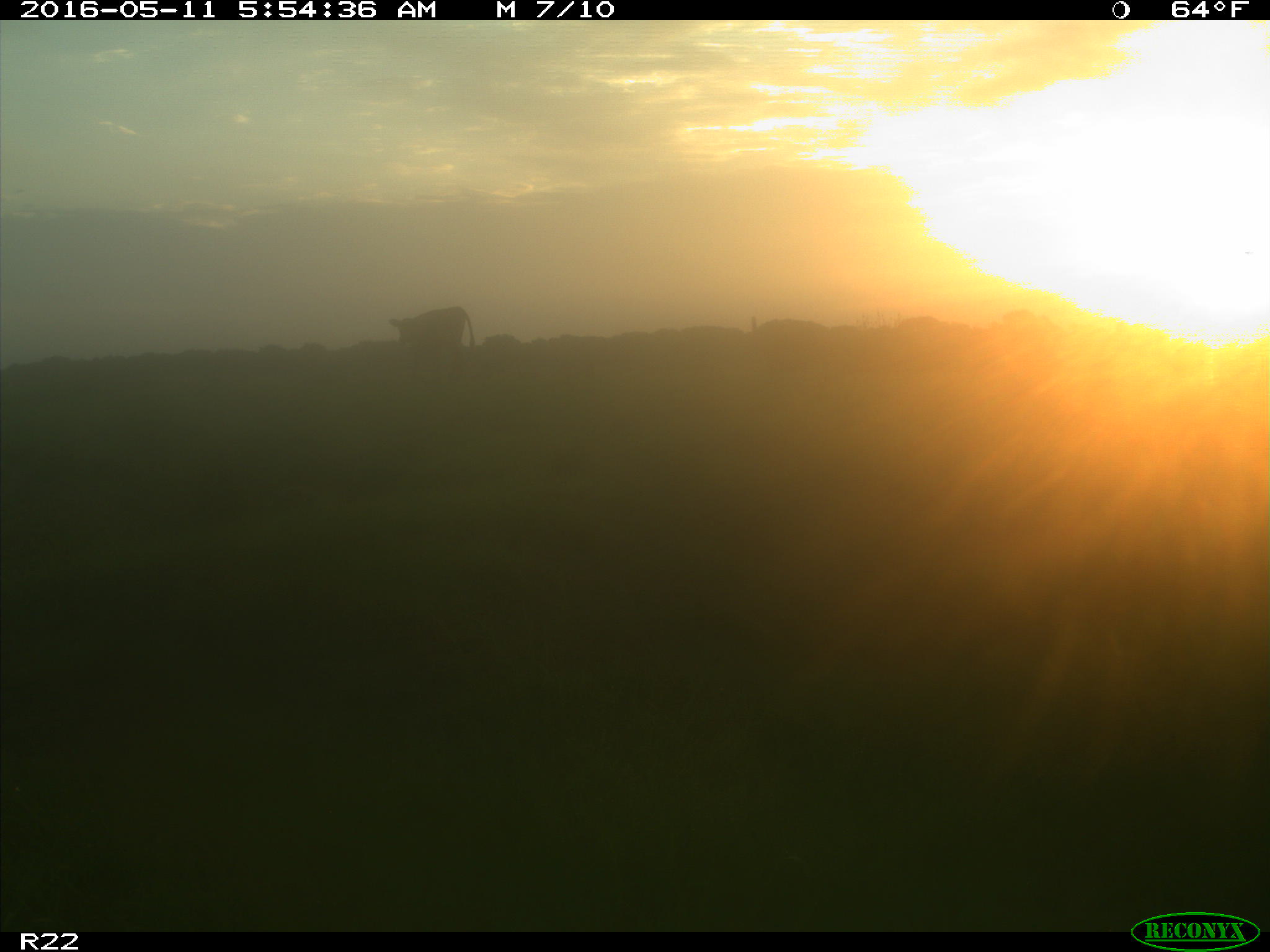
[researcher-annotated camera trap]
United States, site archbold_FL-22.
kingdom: Animalia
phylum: Chordata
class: Mammalia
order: Artiodactyla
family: Bovidae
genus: Bos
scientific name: Bos taurus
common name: domestic cow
Bos taurus (domestic cow).